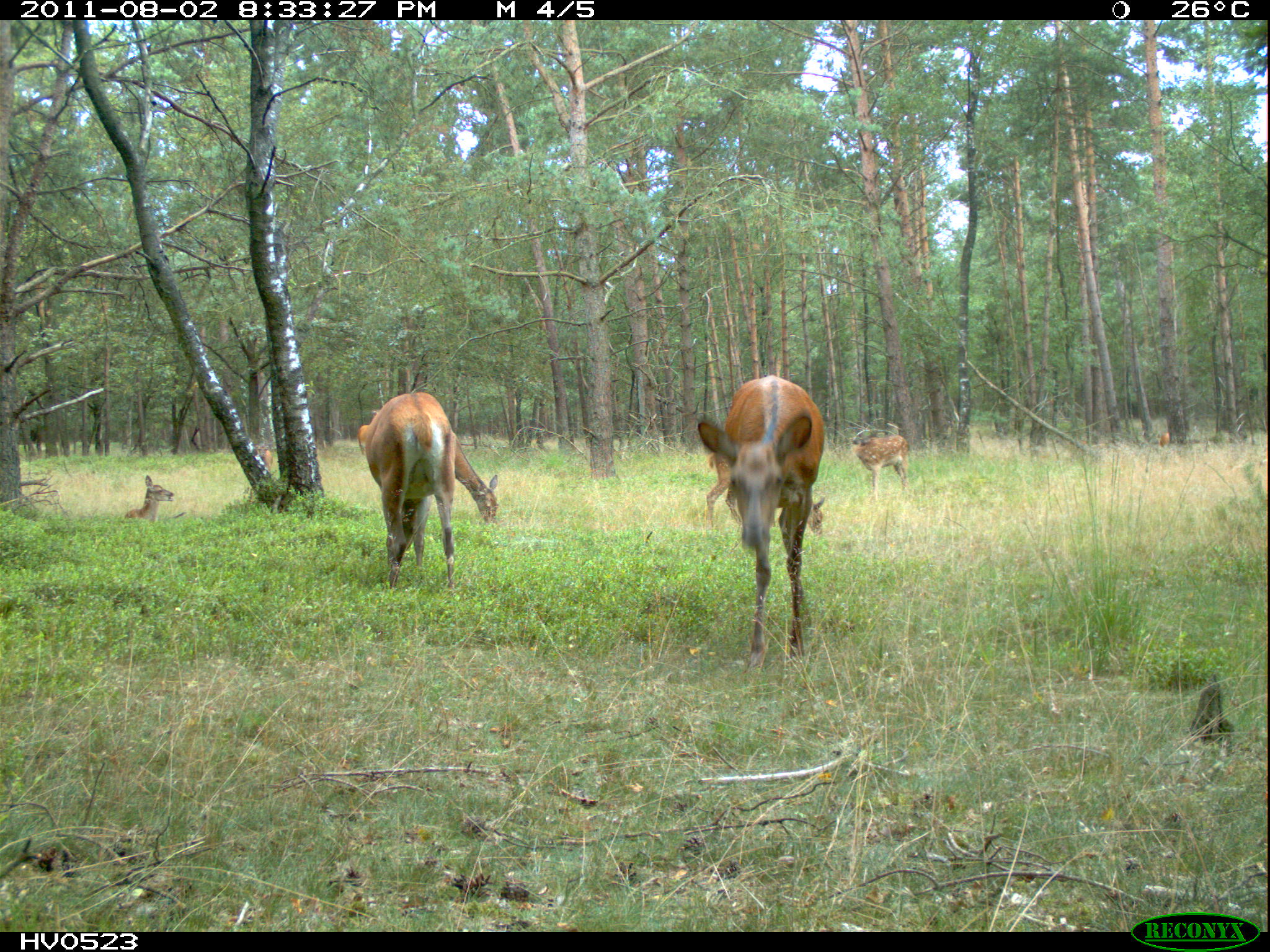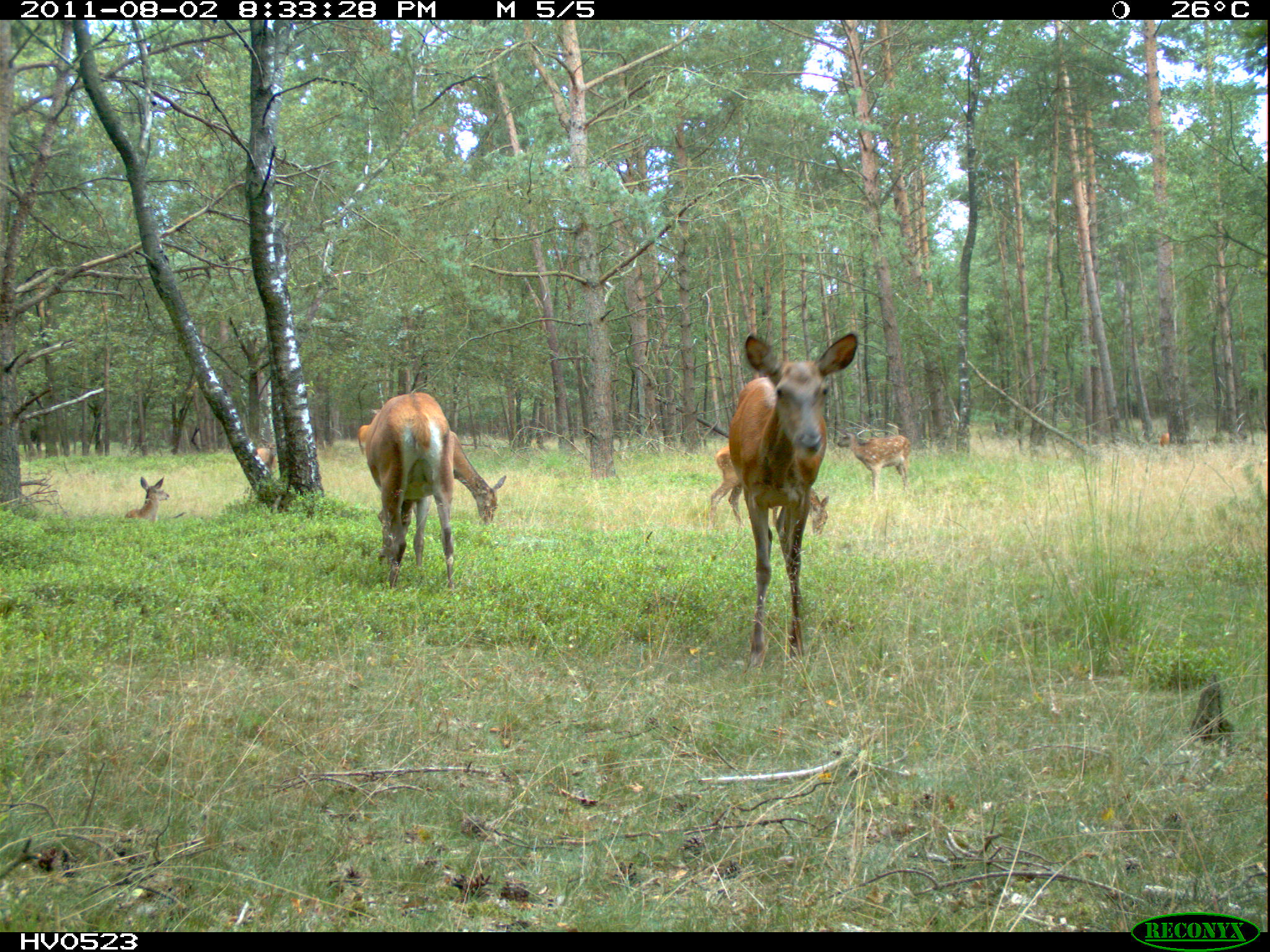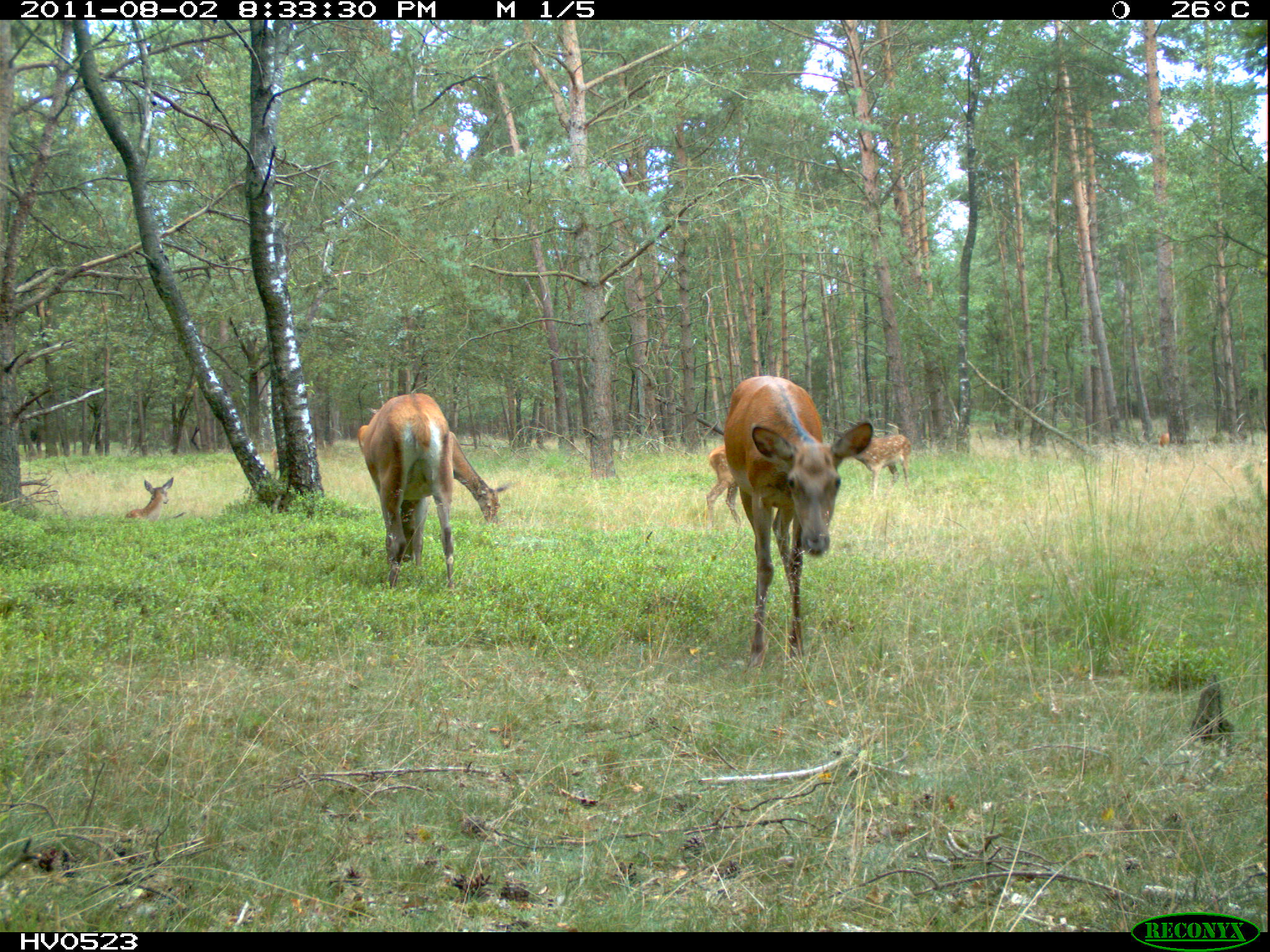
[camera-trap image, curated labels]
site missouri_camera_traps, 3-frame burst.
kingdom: Animalia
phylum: Chordata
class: Mammalia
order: Artiodactyla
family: Cervidae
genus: Cervus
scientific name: Cervus elaphus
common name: red deer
Red deer (Cervus elaphus). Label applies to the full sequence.